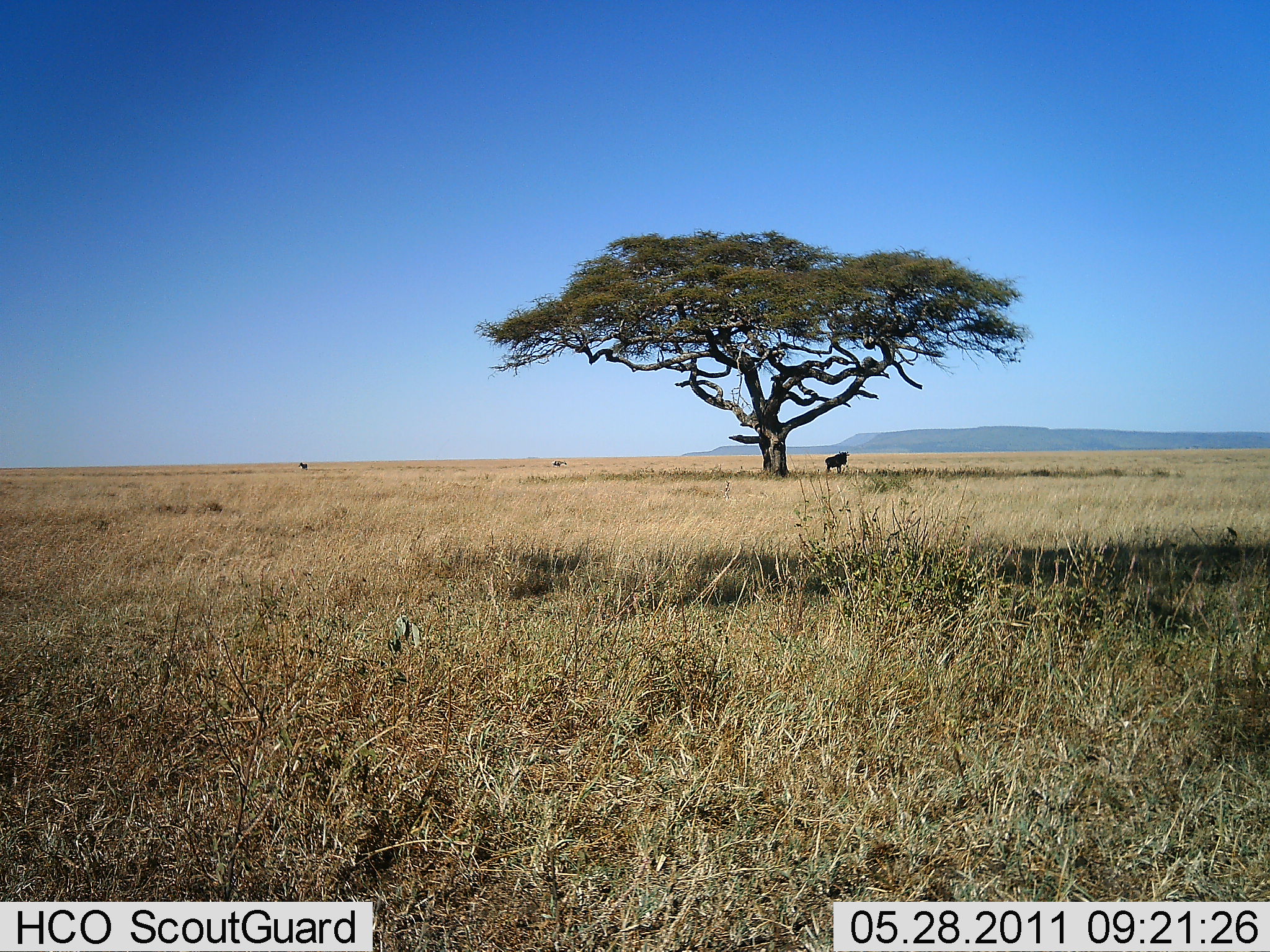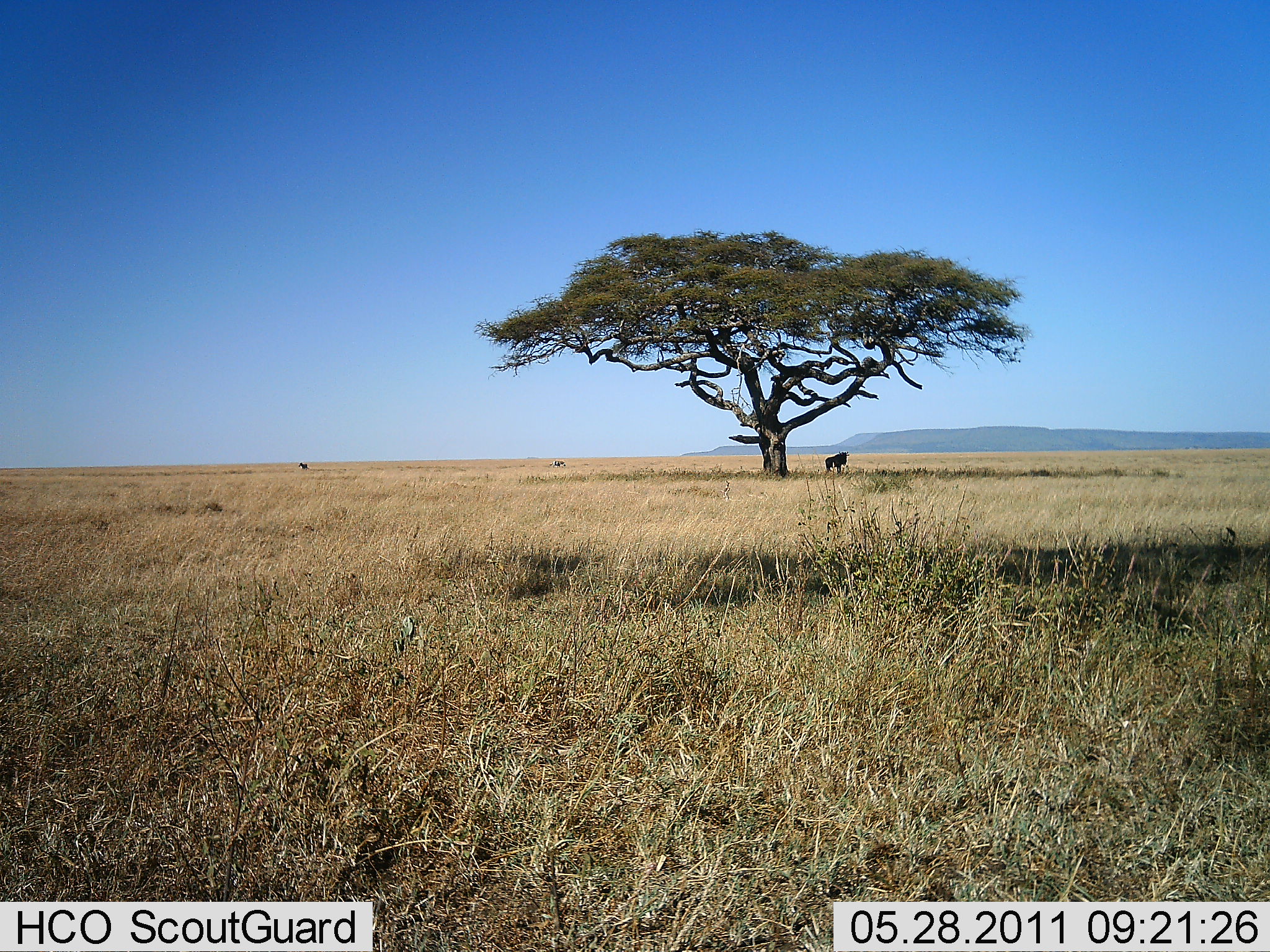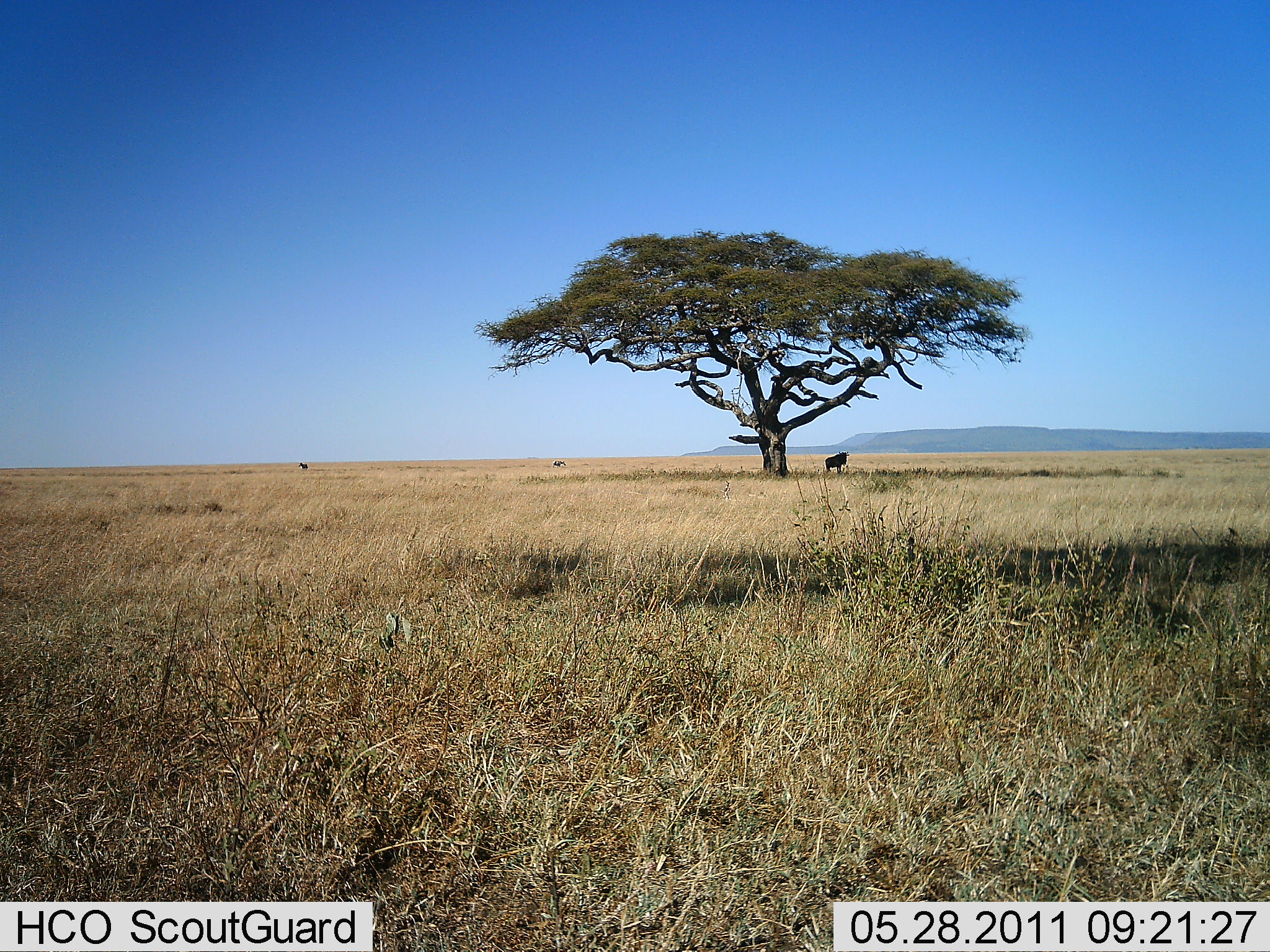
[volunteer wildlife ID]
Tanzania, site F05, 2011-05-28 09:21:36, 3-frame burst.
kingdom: Animalia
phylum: Chordata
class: Mammalia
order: Artiodactyla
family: Bovidae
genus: Connochaetes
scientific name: Connochaetes taurinus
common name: blue wildebeest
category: wildebeest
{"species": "wildebeest (blue wildebeest) (Connochaetes taurinus)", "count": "1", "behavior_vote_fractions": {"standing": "100%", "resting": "0%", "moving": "0%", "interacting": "0%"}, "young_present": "0%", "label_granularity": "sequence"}